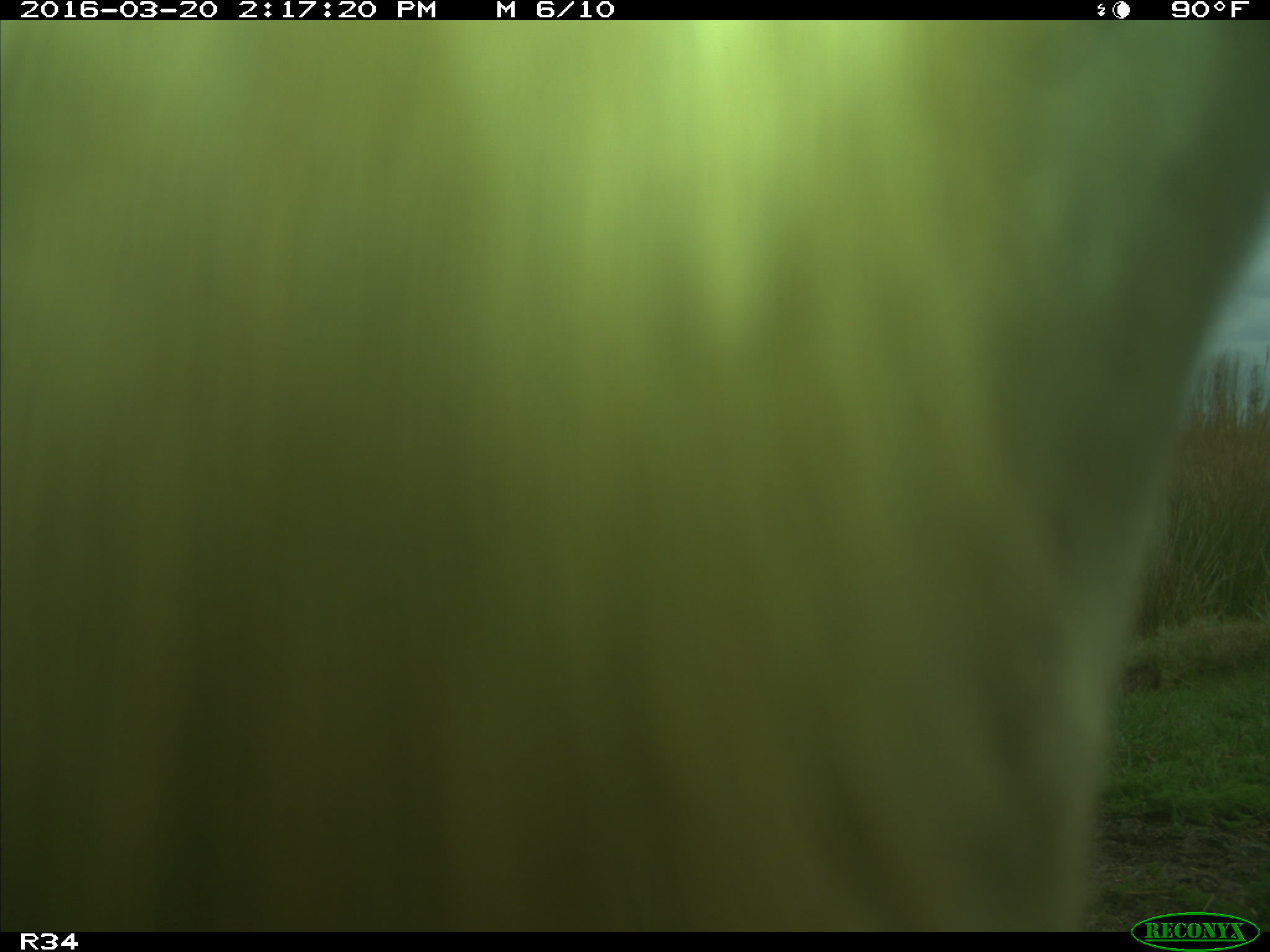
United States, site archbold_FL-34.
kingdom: Animalia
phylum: Chordata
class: Mammalia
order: Artiodactyla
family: Bovidae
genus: Bos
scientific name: Bos taurus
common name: domestic cow